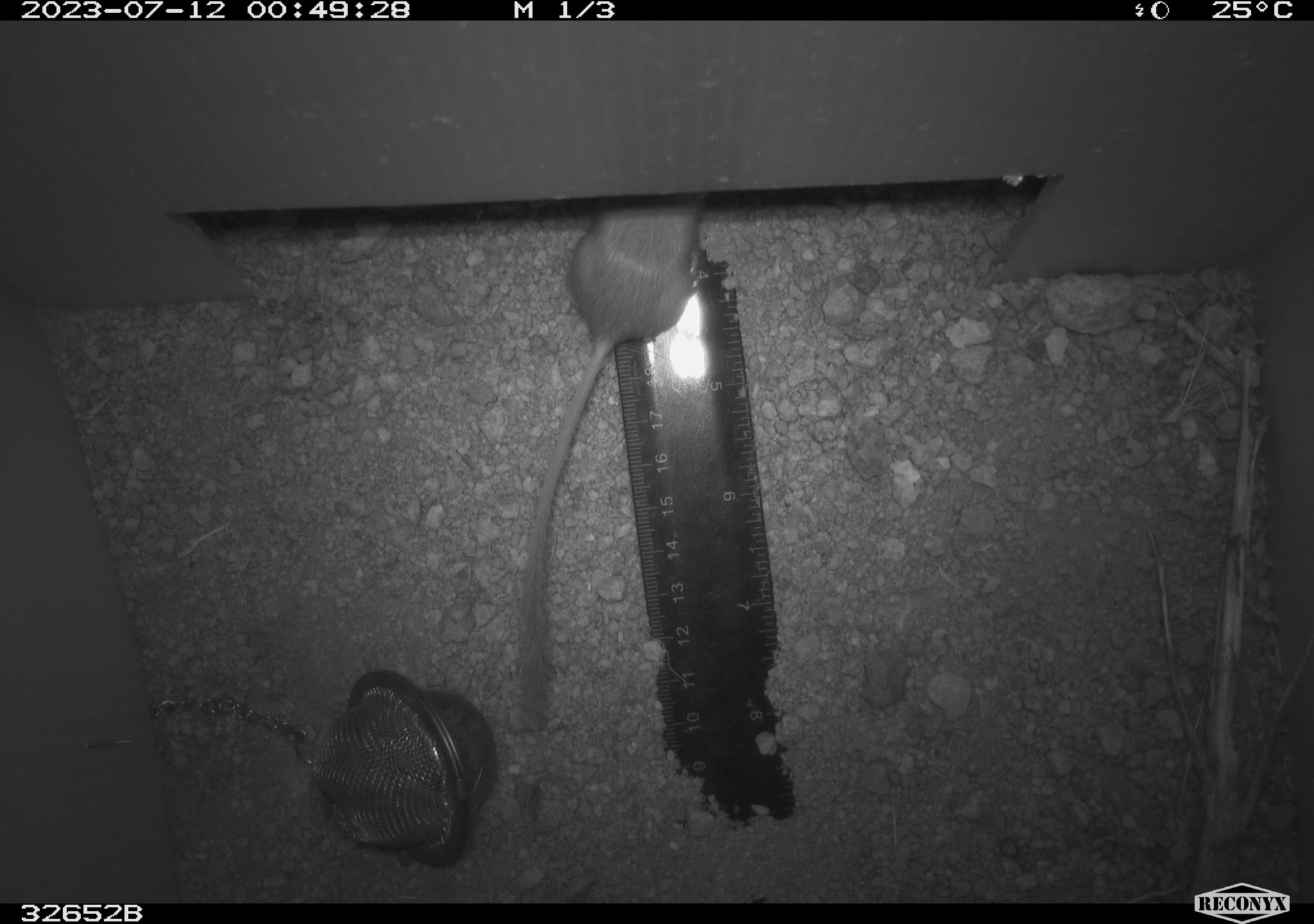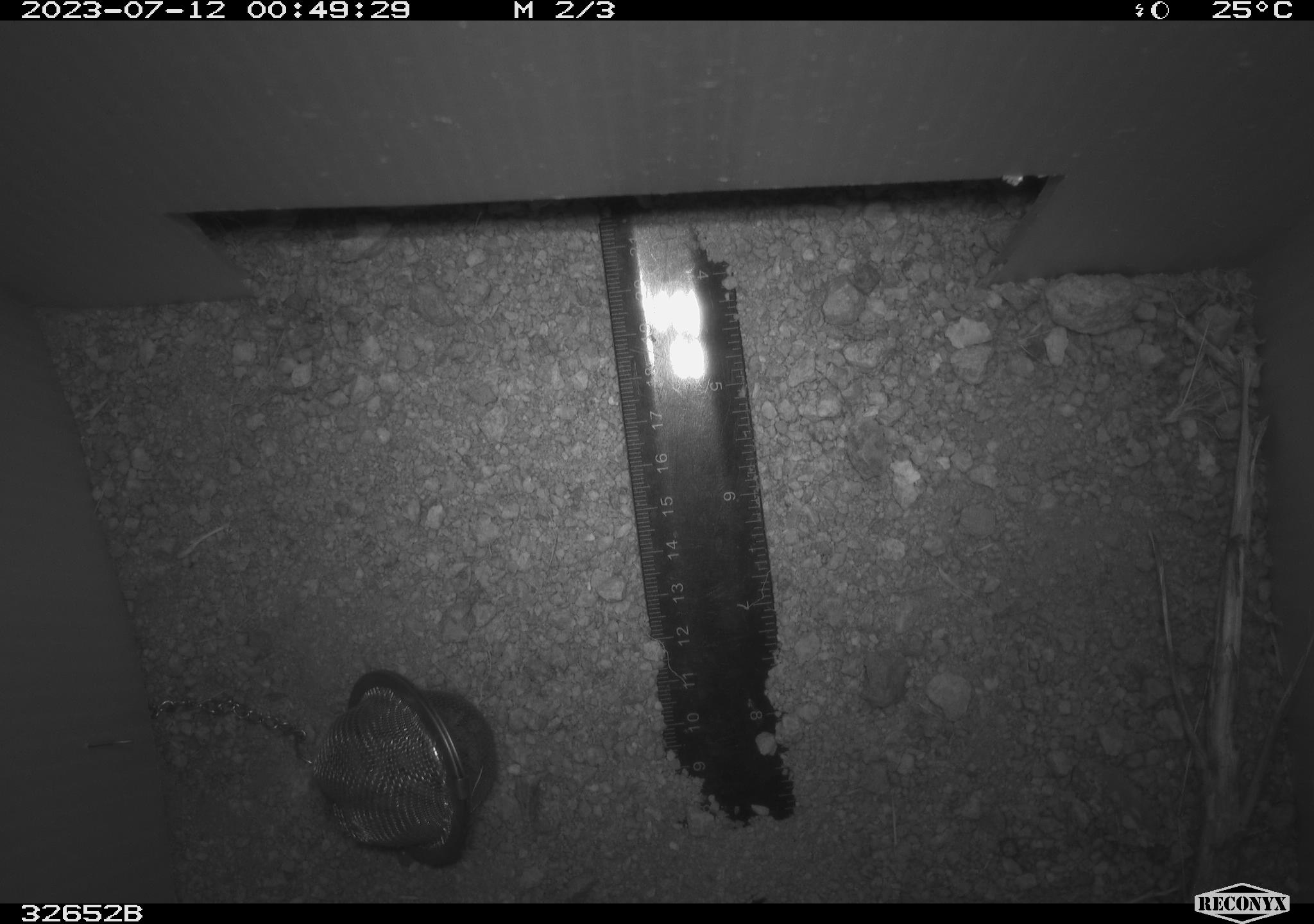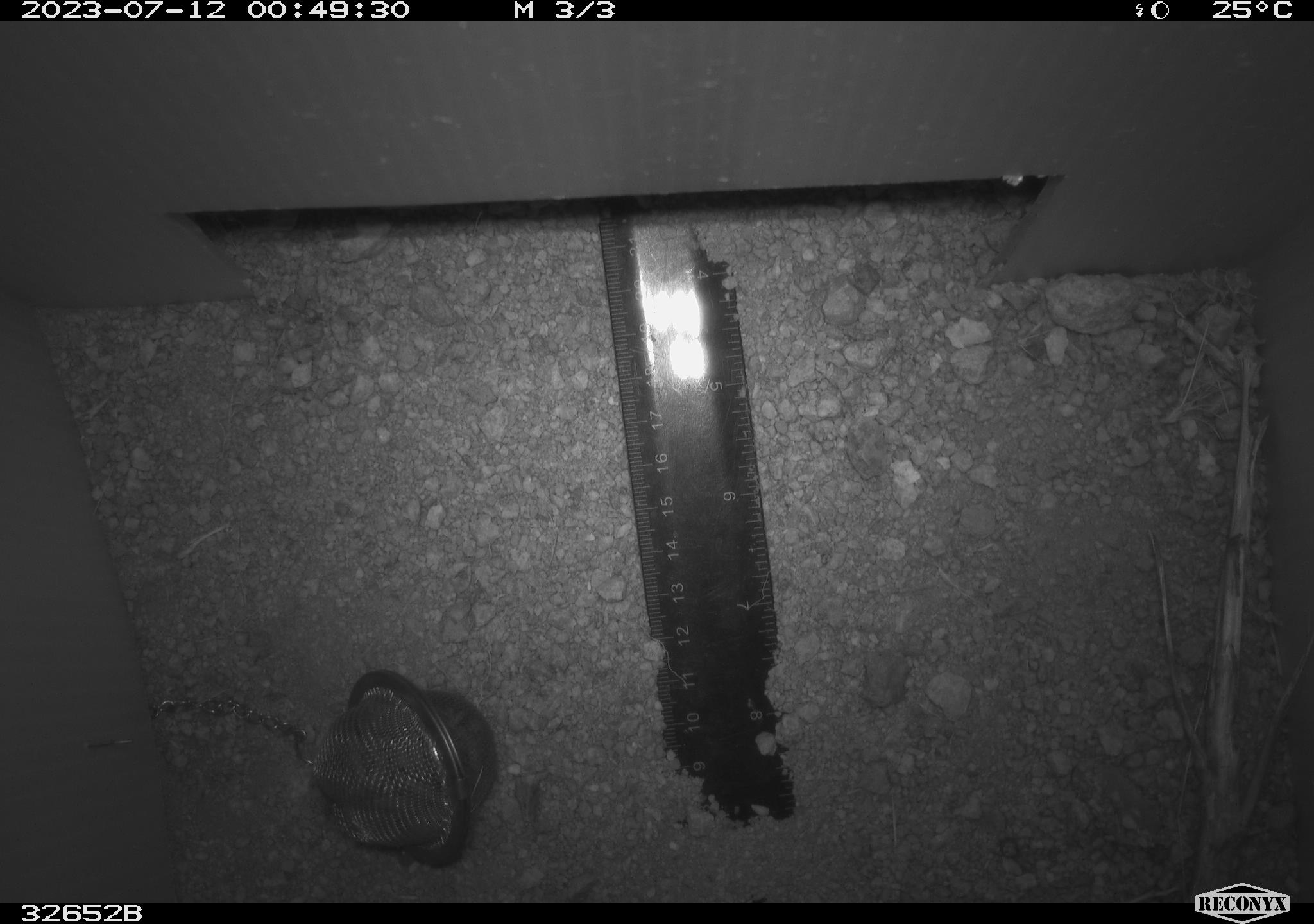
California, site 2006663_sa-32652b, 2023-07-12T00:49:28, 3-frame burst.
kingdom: Animalia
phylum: Chordata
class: Mammalia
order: Rodentia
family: Heteromyidae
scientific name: Heteromyidae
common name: kangaroo rats and pocket mice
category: heteromyidae family